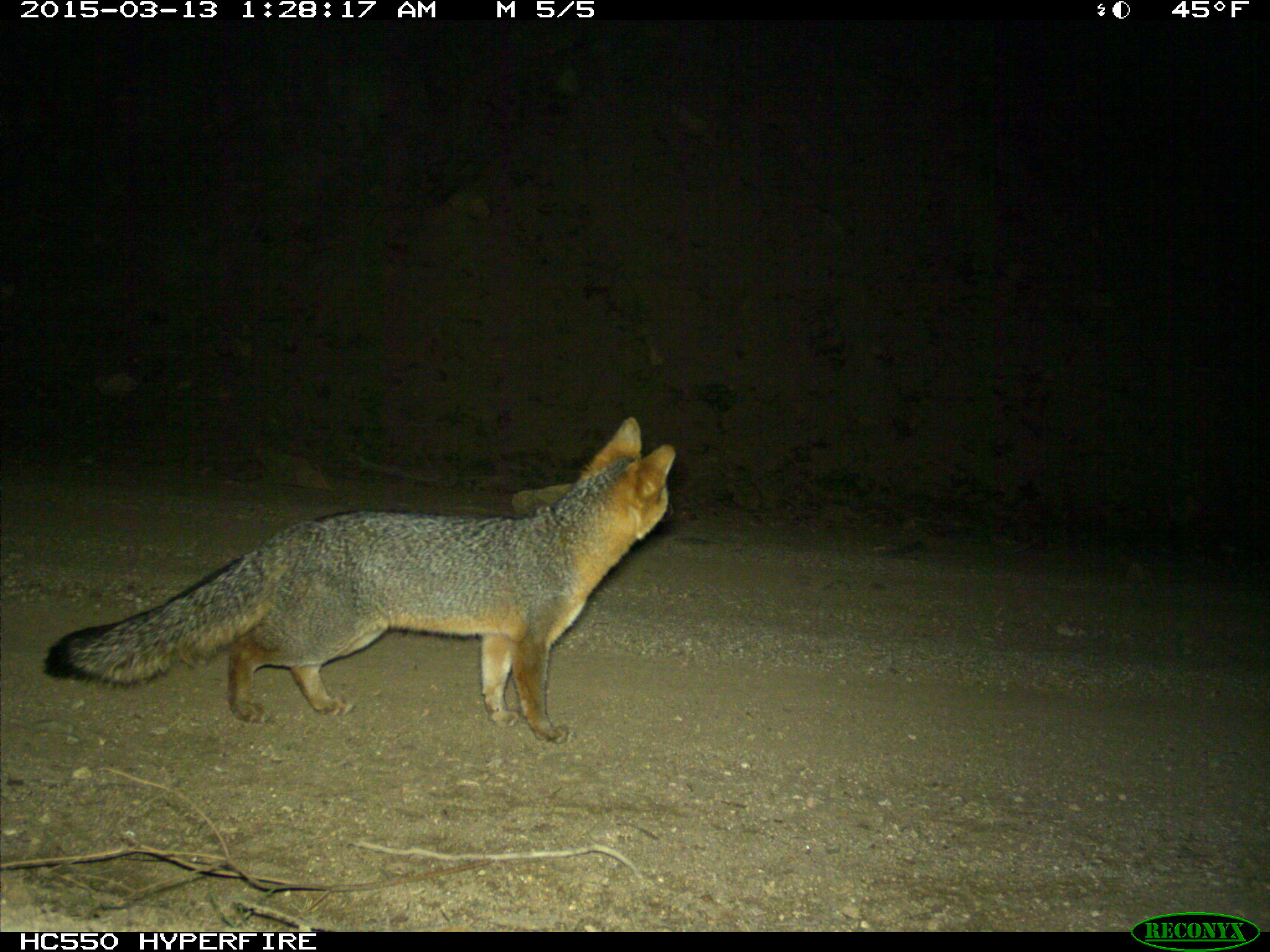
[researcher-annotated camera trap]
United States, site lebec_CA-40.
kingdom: Animalia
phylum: Chordata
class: Mammalia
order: Carnivora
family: Canidae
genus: Urocyon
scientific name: Urocyon cinereoargenteus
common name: gray fox